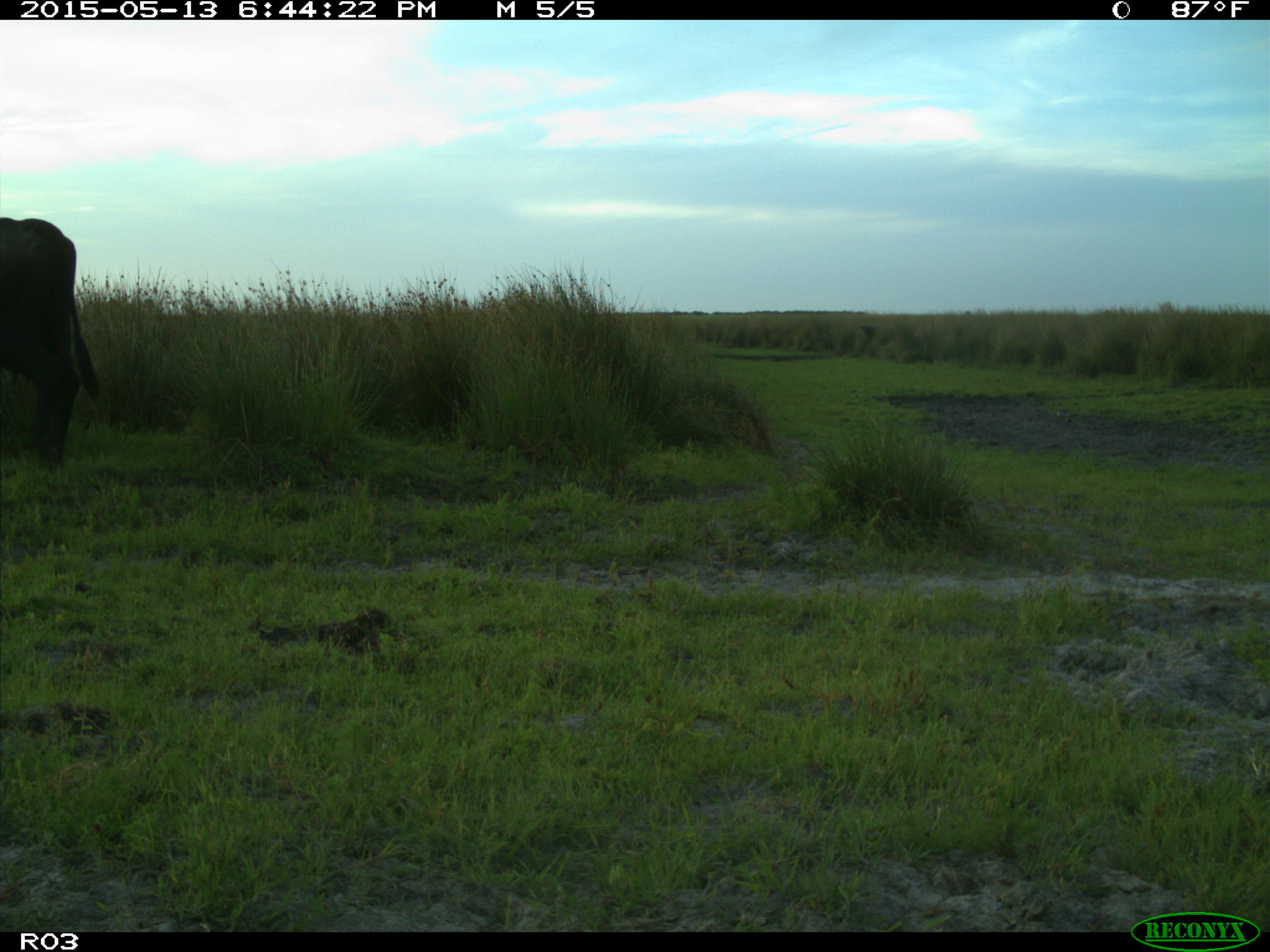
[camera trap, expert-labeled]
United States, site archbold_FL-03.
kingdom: Animalia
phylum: Chordata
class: Mammalia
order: Artiodactyla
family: Bovidae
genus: Bos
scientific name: Bos taurus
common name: domestic cow